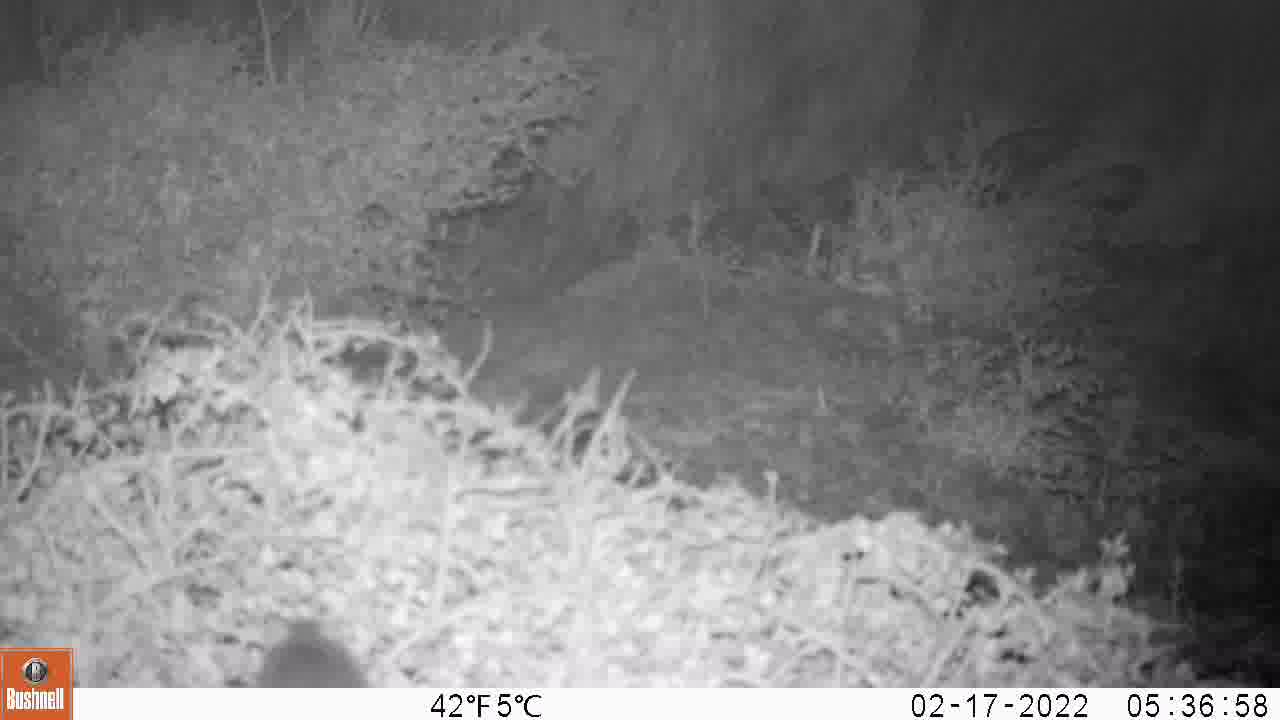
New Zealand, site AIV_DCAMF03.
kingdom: Animalia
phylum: Chordata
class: Mammalia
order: Rodentia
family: Muridae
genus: Mus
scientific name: Mus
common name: mouse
Mouse (Mus).